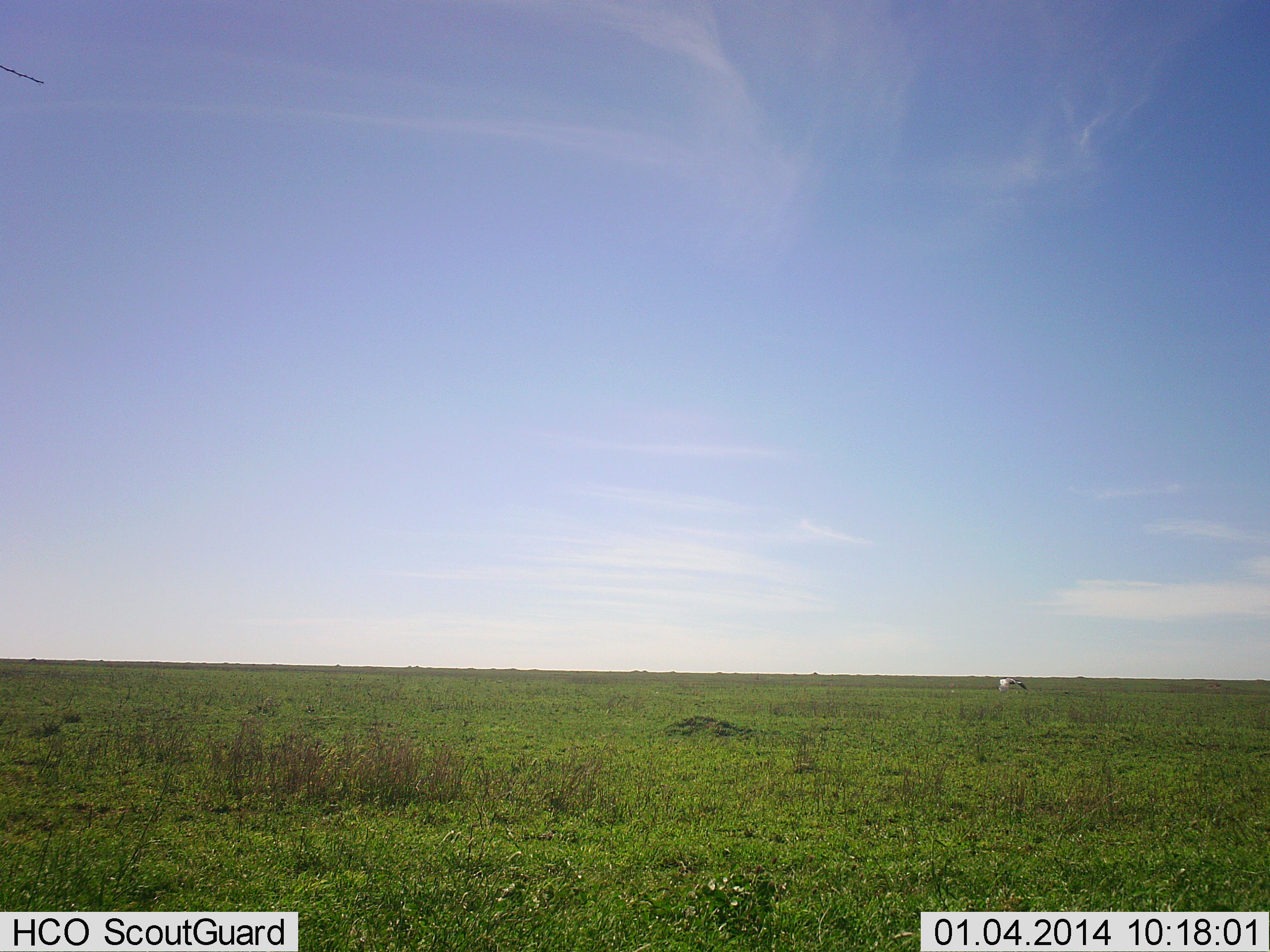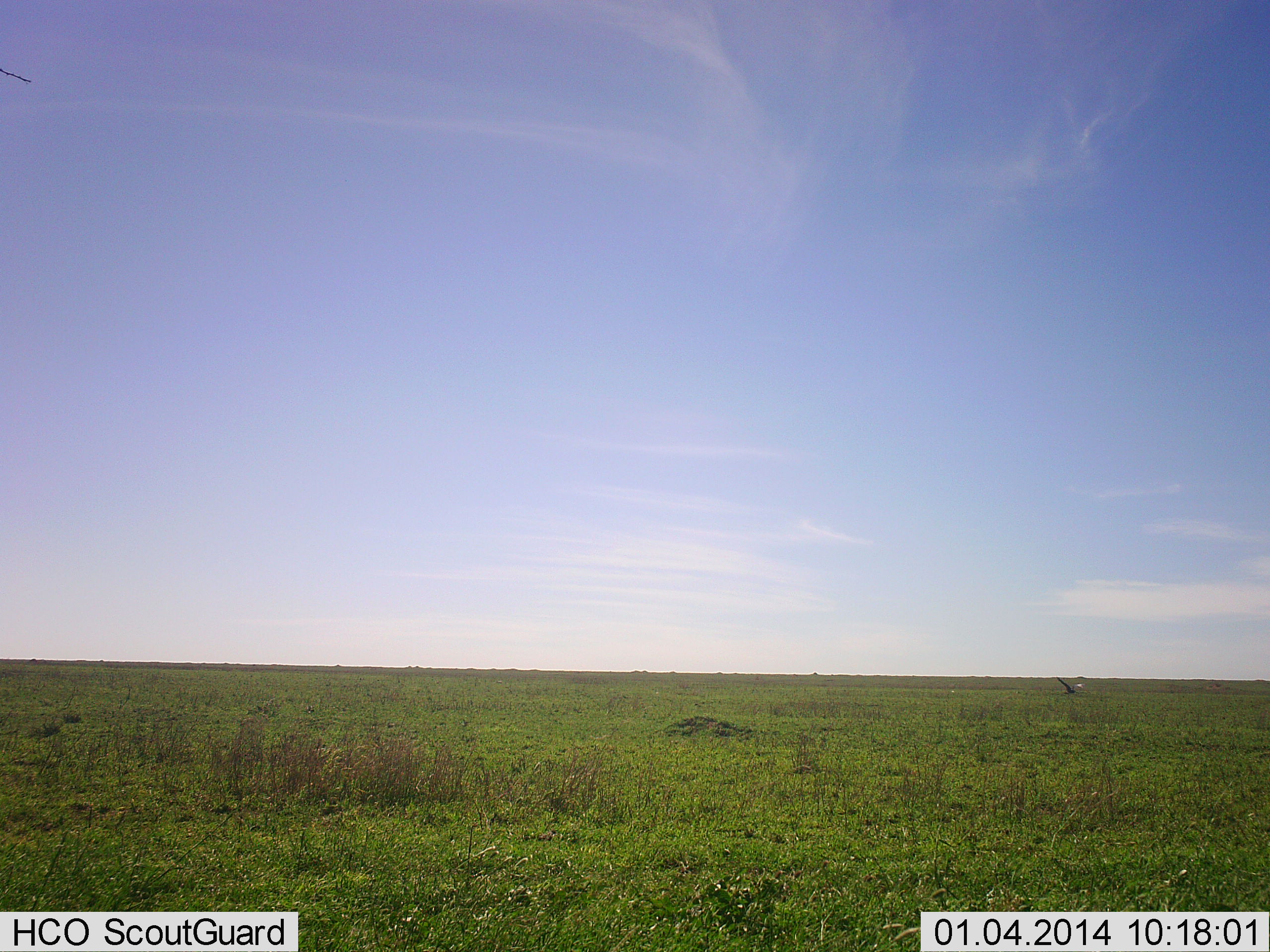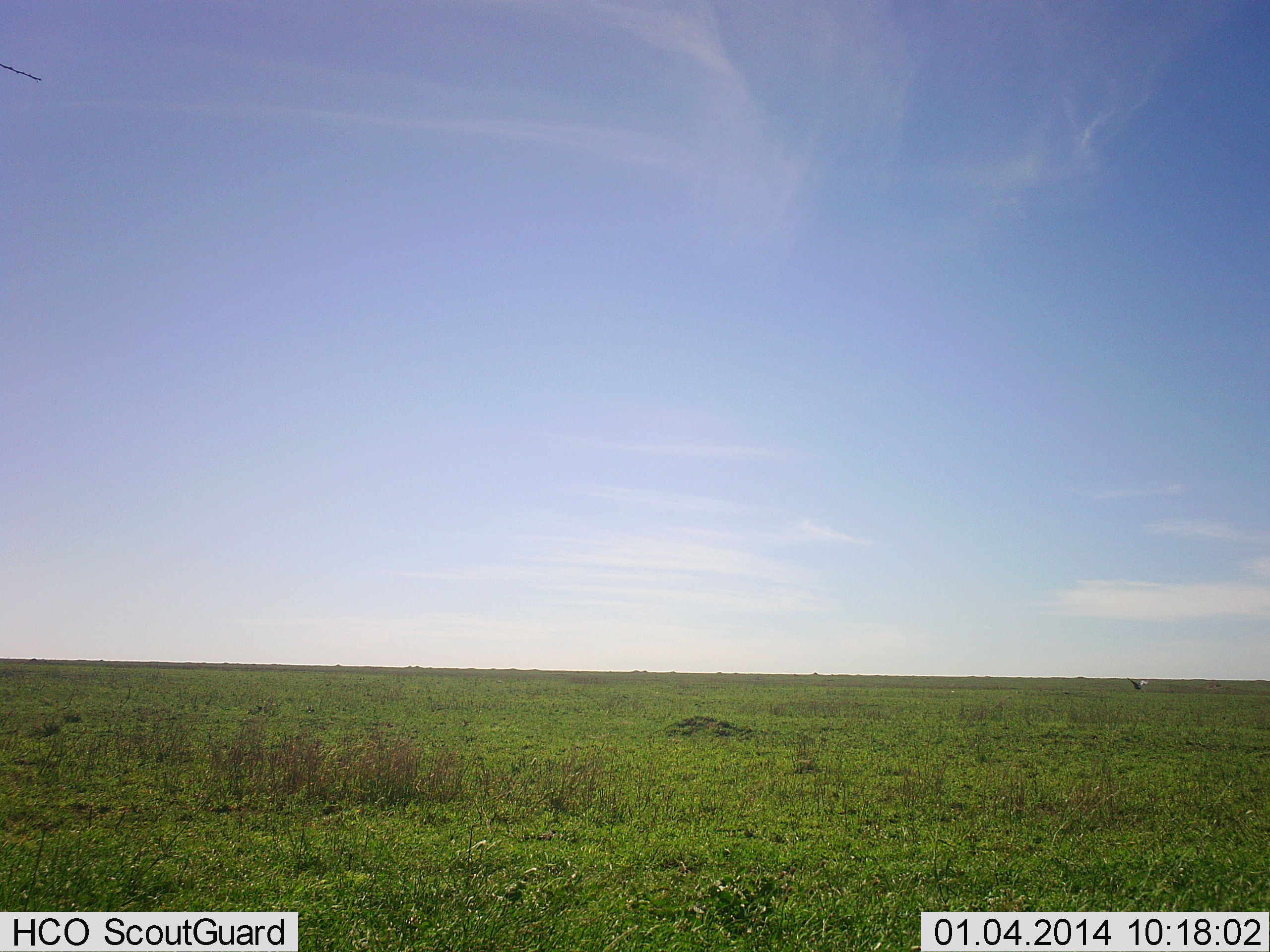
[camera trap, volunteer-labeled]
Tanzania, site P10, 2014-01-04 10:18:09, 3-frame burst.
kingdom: Animalia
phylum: Chordata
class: Aves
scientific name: Aves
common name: bird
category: otherbird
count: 1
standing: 0%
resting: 0%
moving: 100%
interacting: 0%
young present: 0%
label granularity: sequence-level